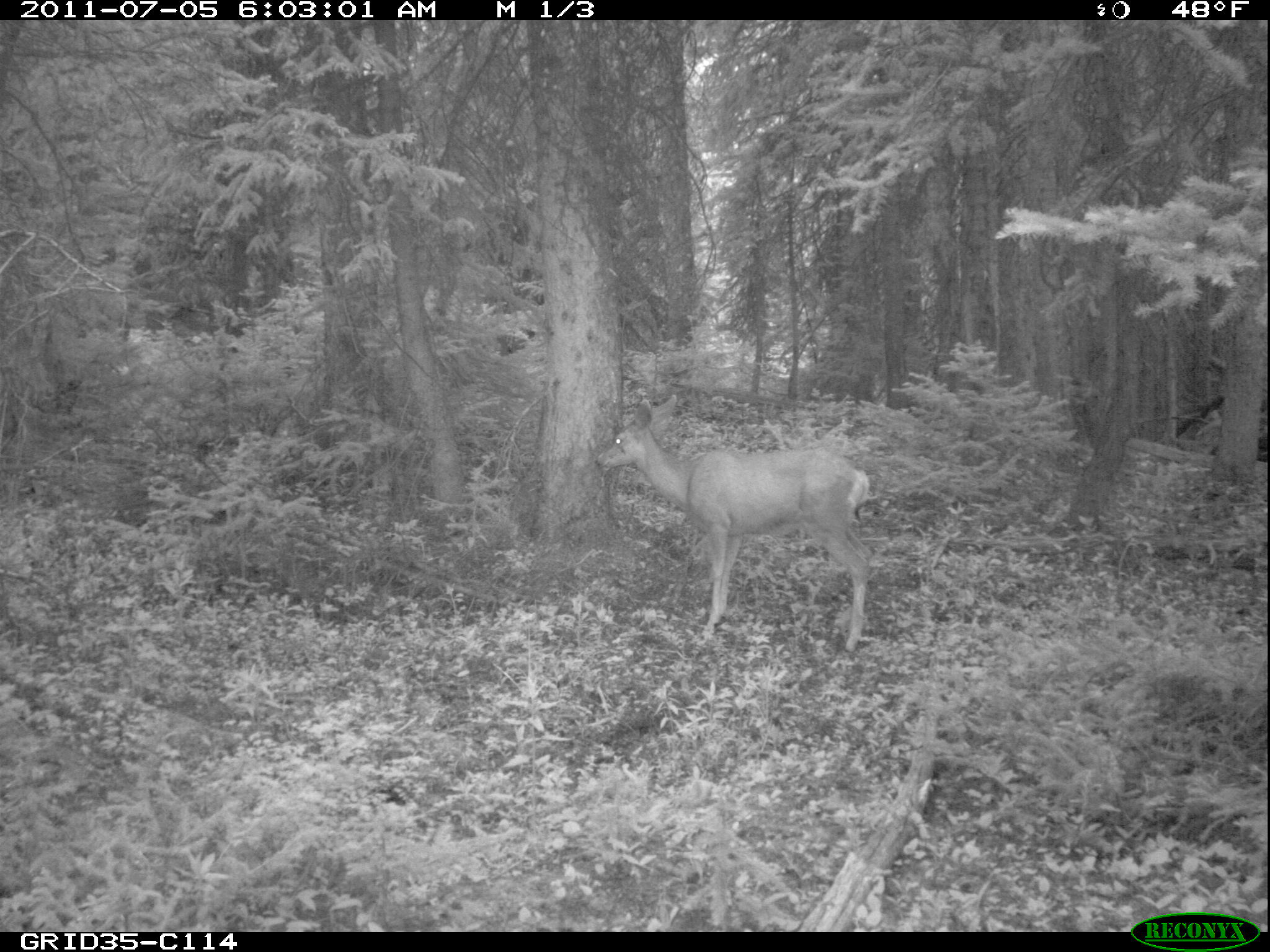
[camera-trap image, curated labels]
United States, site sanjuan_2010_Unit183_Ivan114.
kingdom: Animalia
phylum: Chordata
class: Mammalia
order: Artiodactyla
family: Cervidae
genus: Odocoileus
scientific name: Odocoileus hemionus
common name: mule deer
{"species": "Odocoileus hemionus (mule deer)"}